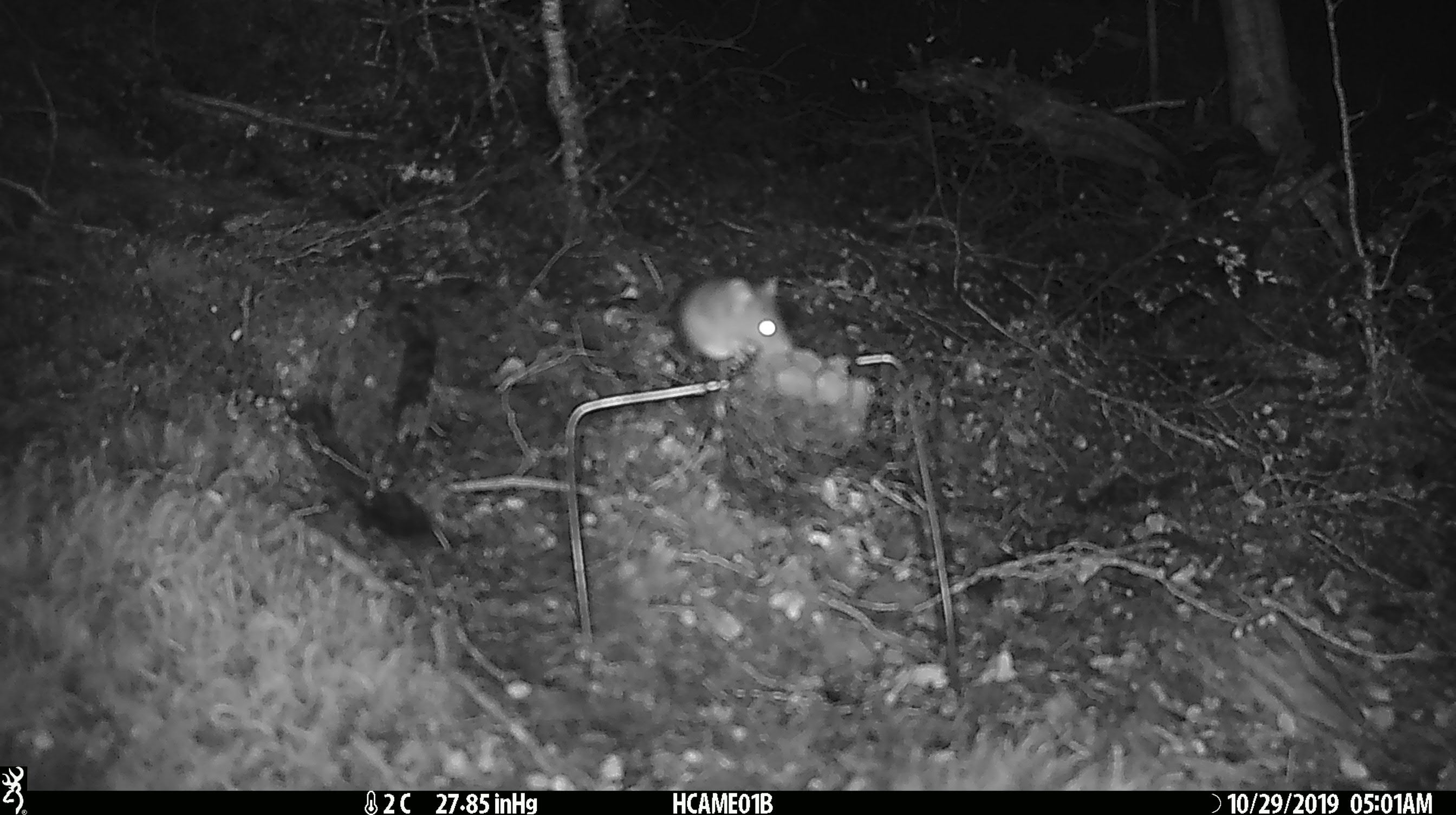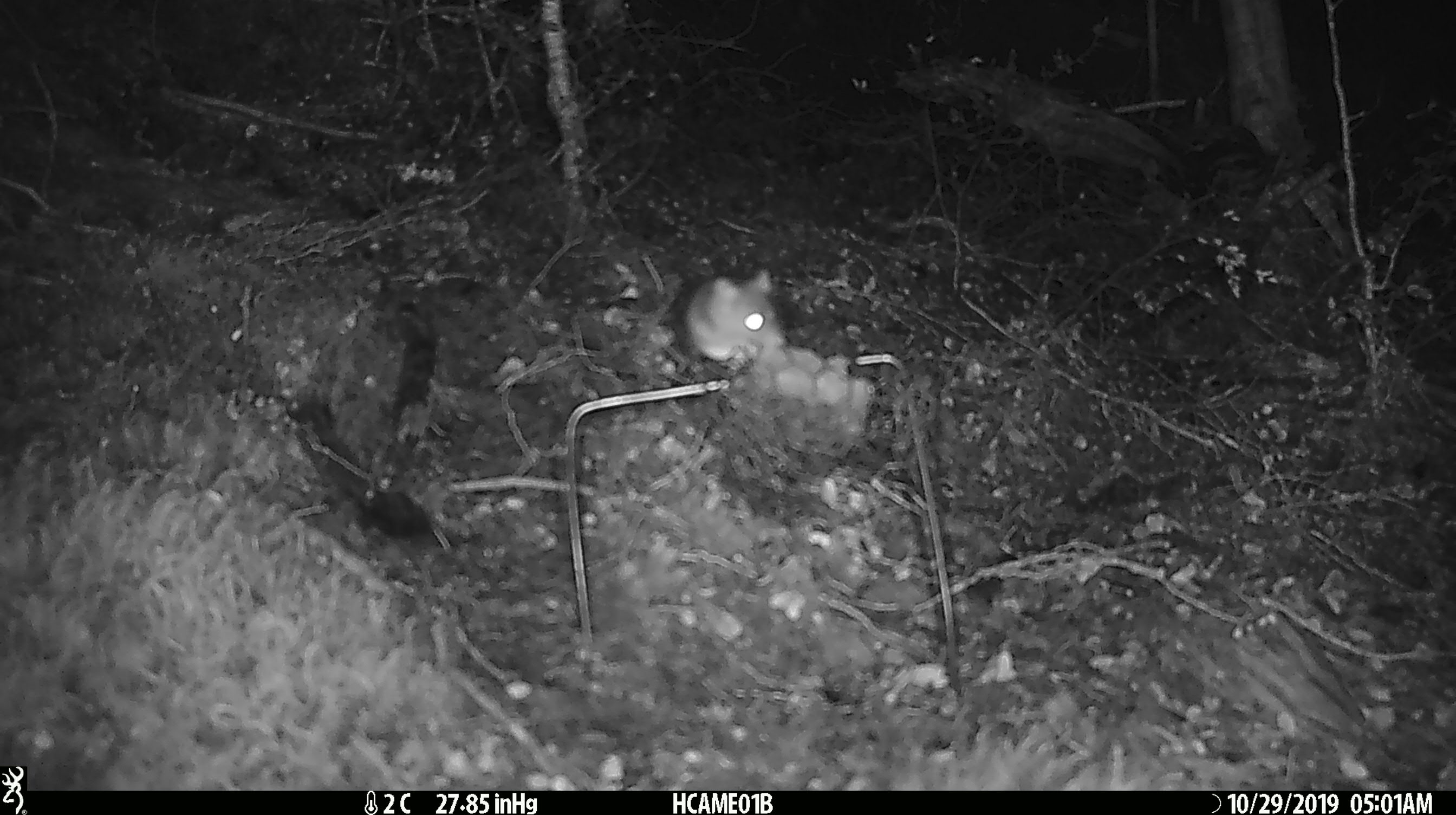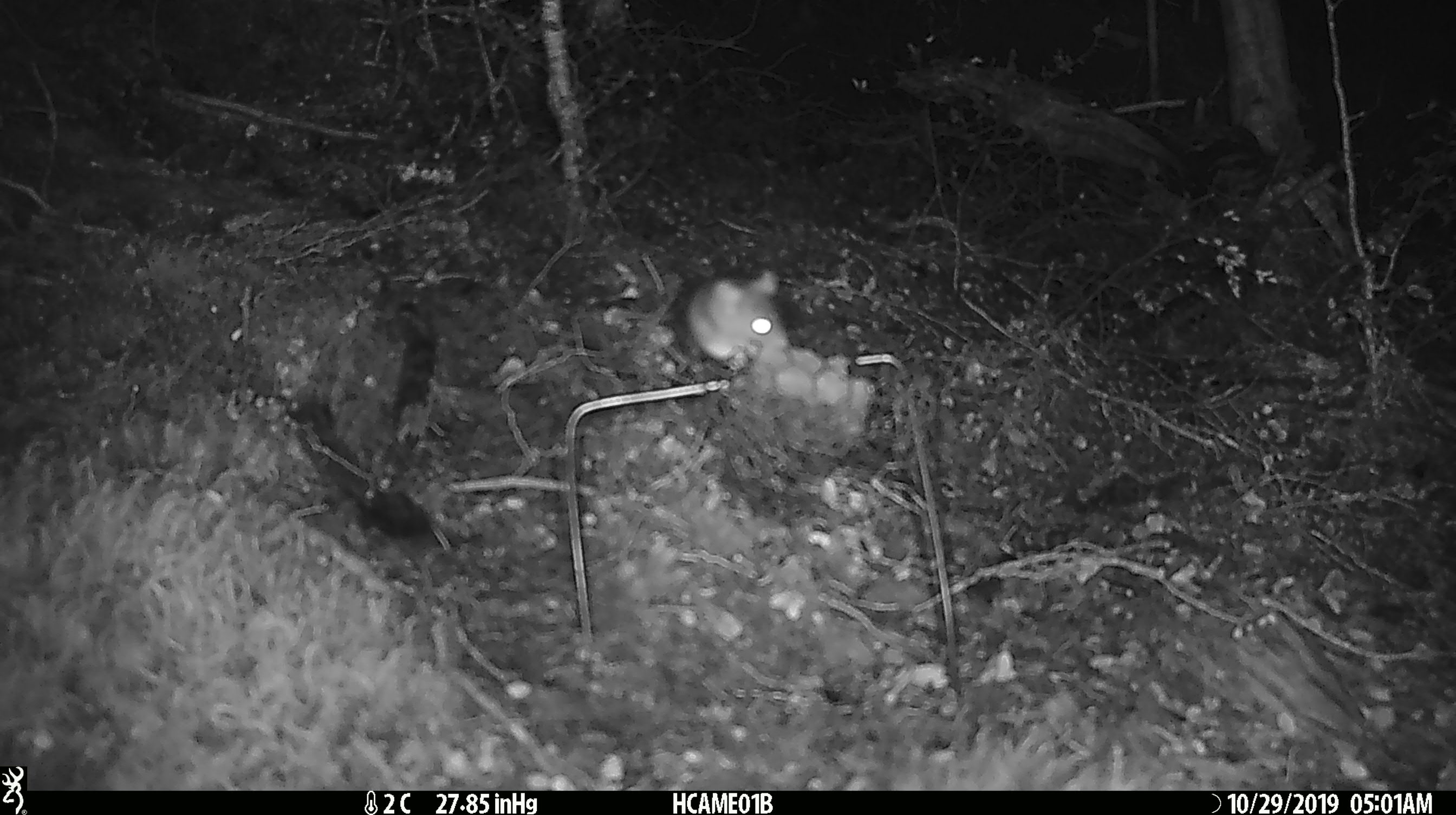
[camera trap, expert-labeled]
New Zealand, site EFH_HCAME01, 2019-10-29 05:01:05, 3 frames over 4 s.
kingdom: Animalia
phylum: Chordata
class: Mammalia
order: Rodentia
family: Muridae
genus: Mus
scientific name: Mus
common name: mouse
Mouse (Mus).